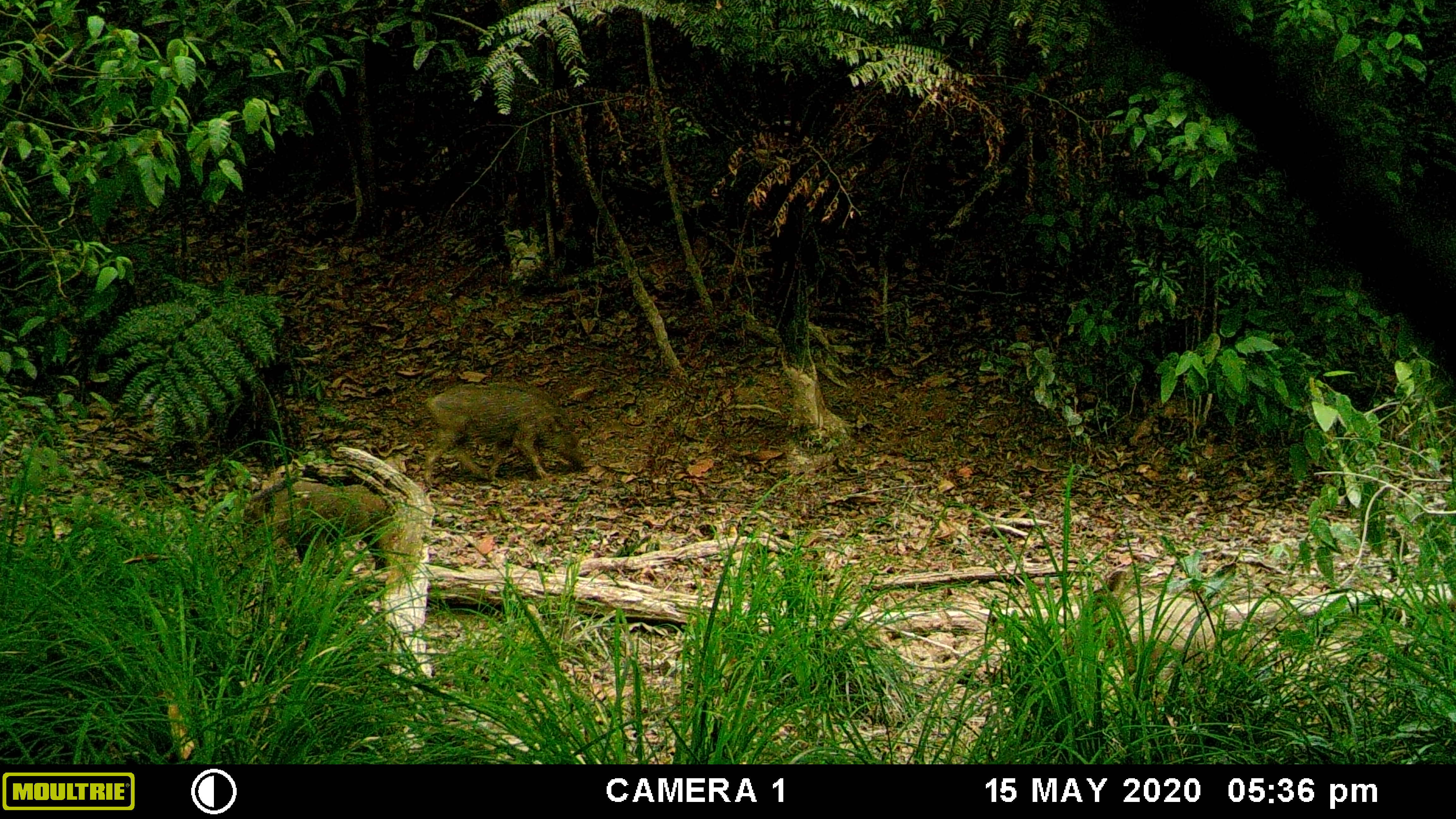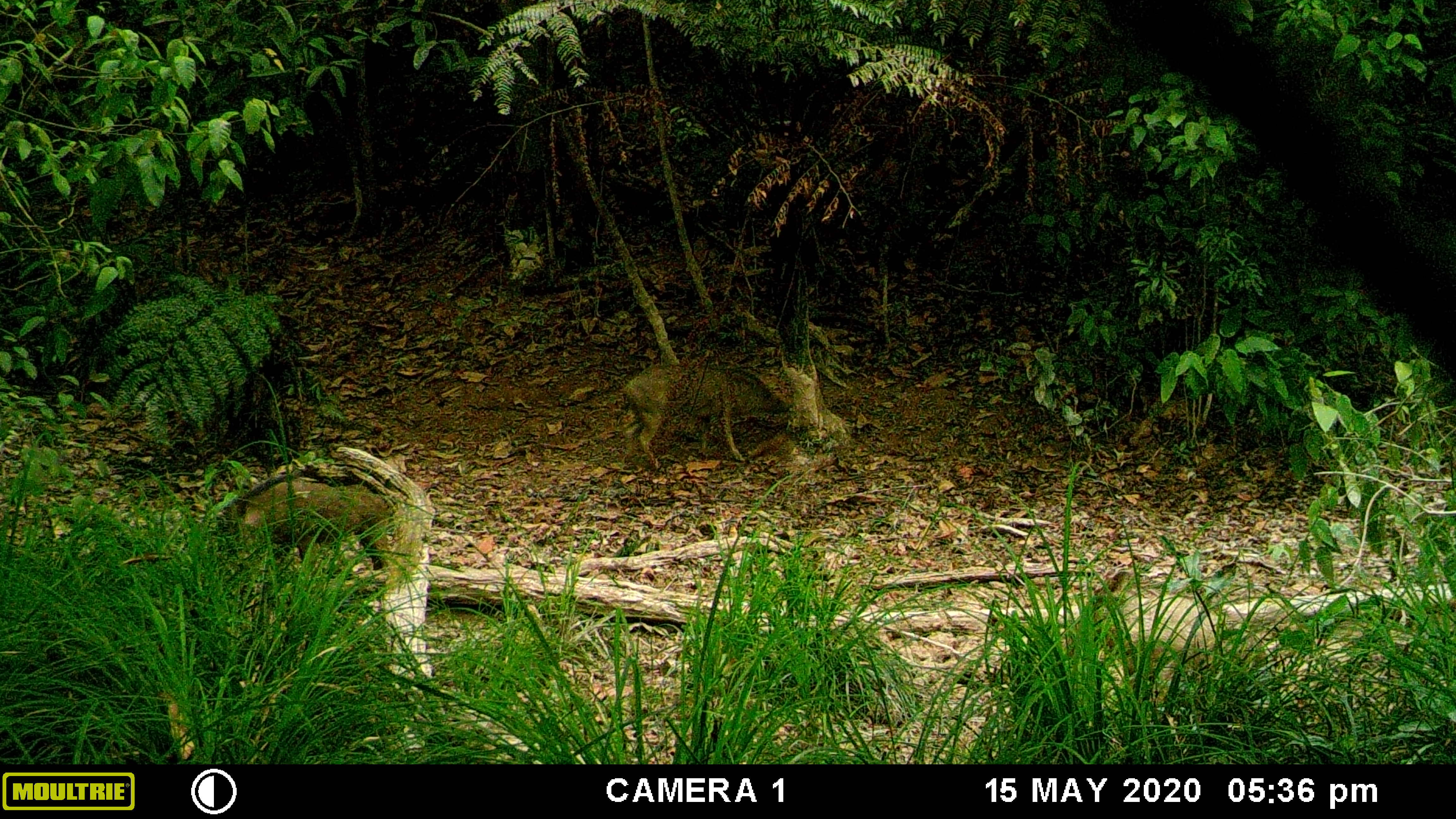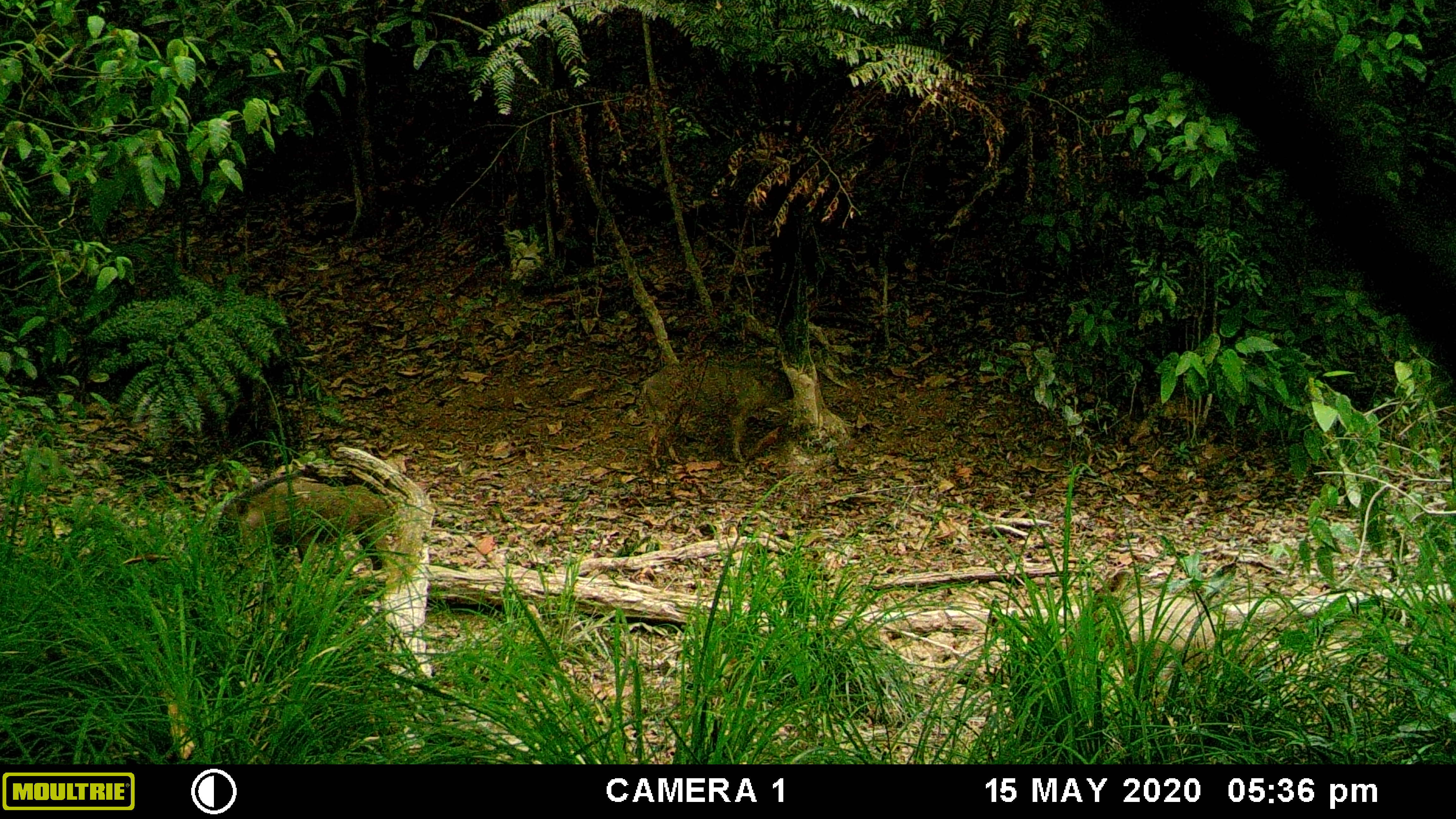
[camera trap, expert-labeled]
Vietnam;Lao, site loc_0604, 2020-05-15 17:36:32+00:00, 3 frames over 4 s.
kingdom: Animalia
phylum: Chordata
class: Mammalia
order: Artiodactyla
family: Suidae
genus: Sus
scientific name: Sus scrofa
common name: eurasian wild pig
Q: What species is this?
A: Eurasian wild pig (Sus scrofa).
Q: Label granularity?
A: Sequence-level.